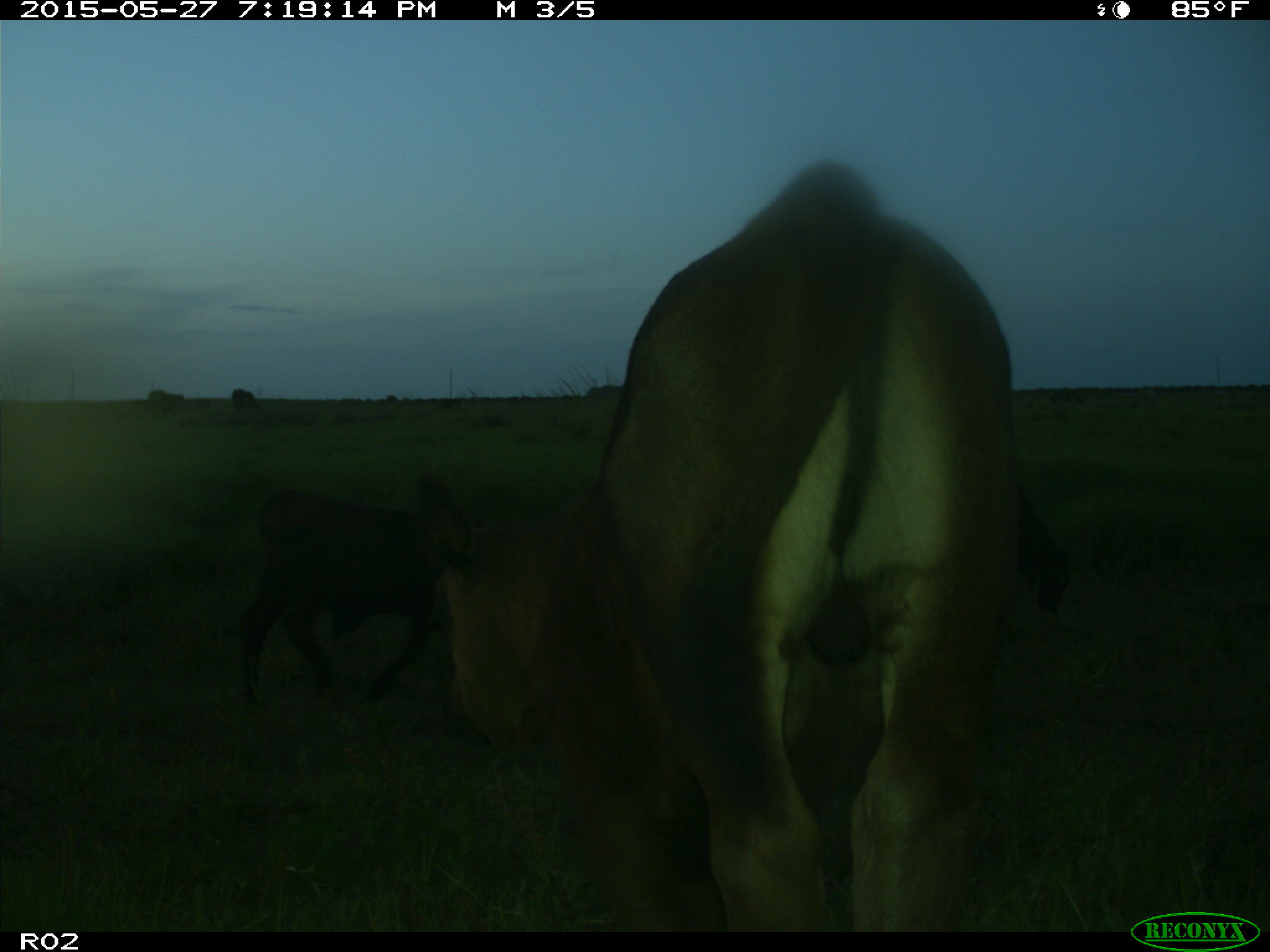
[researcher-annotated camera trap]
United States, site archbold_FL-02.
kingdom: Animalia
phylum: Chordata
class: Mammalia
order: Artiodactyla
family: Bovidae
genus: Bos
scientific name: Bos taurus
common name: domestic cow